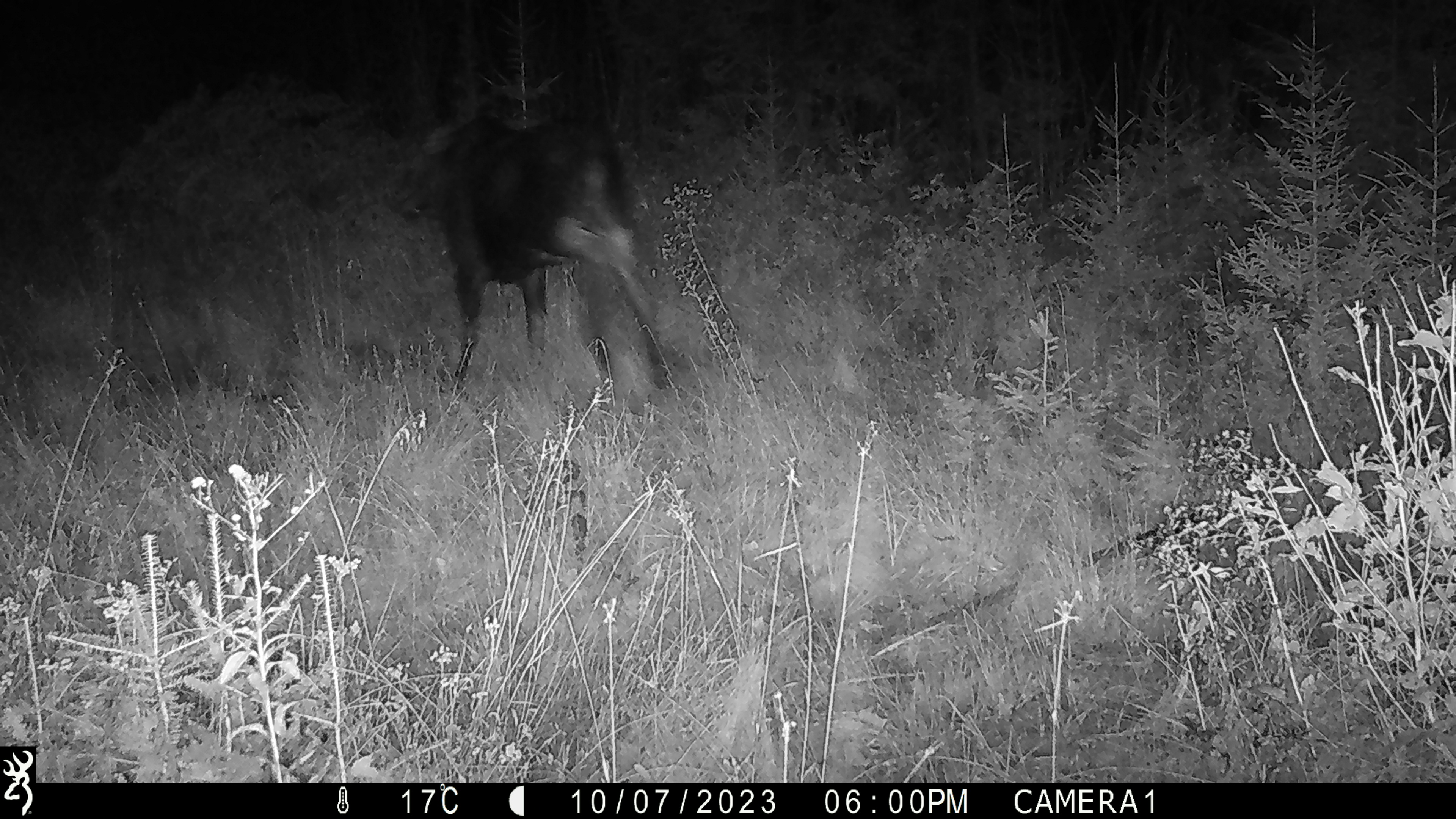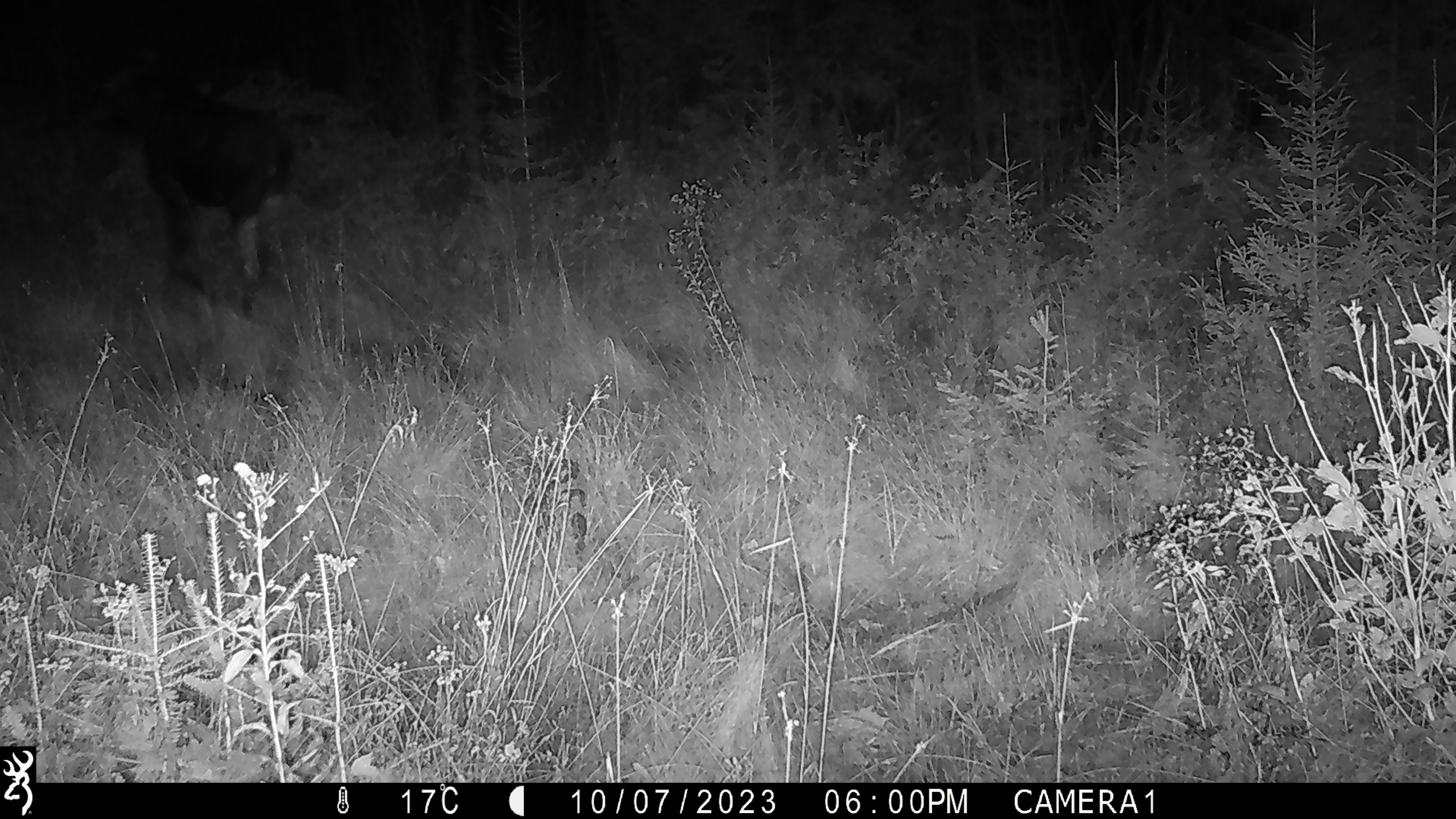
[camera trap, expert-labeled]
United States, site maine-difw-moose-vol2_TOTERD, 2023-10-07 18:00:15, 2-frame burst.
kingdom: Animalia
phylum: Chordata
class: Mammalia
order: Artiodactyla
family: Cervidae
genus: Alces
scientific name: Alces alces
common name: moose